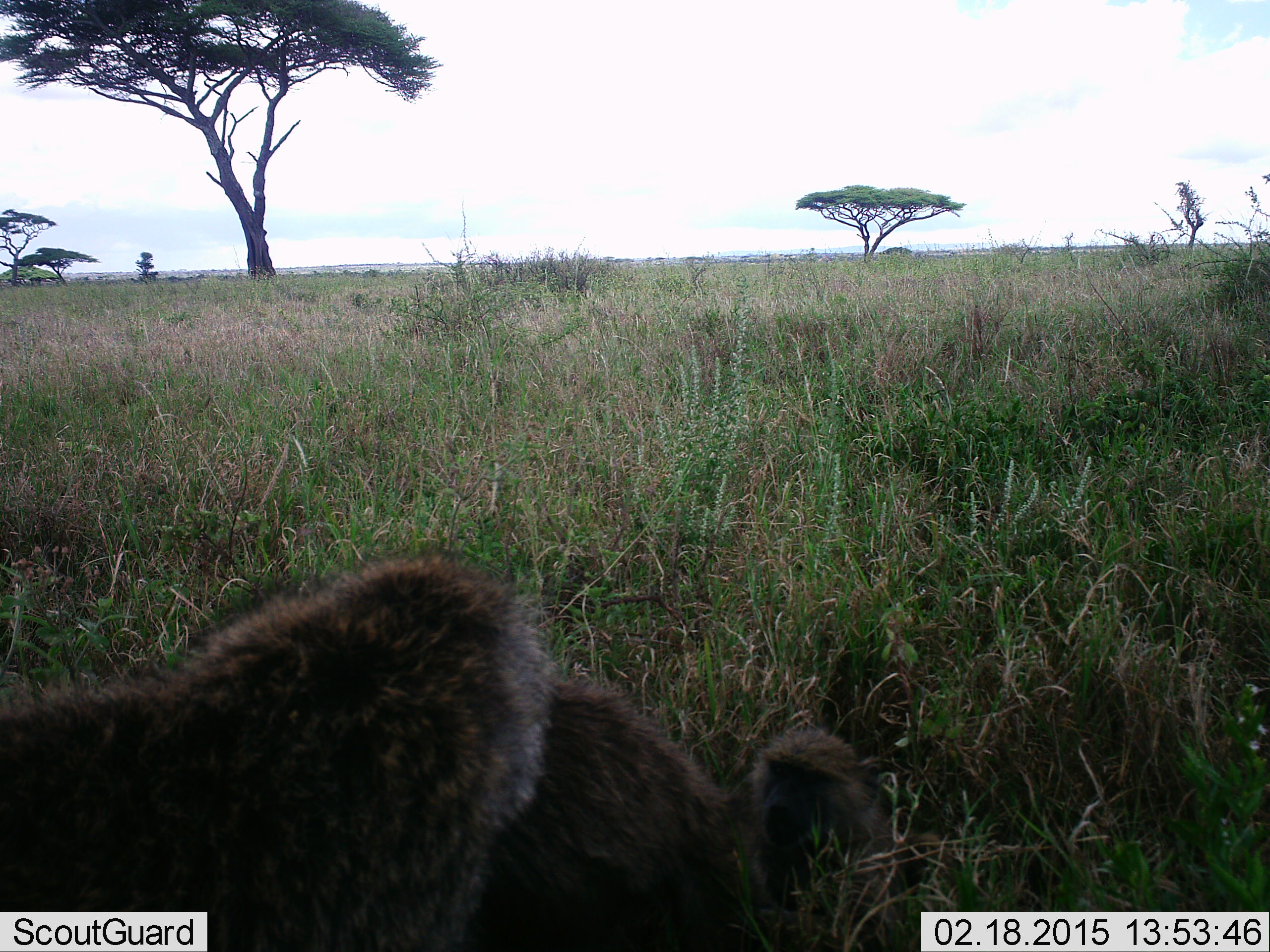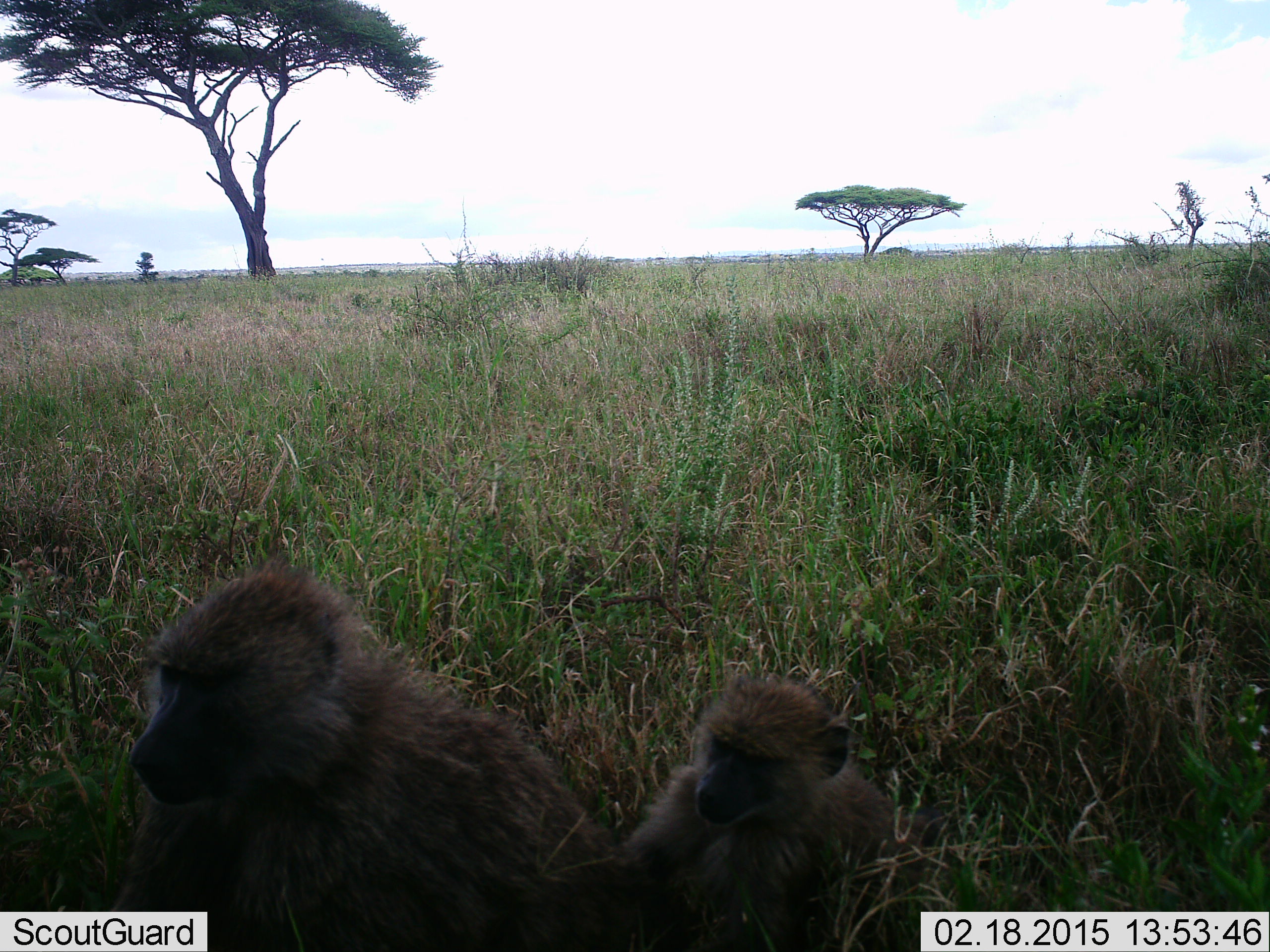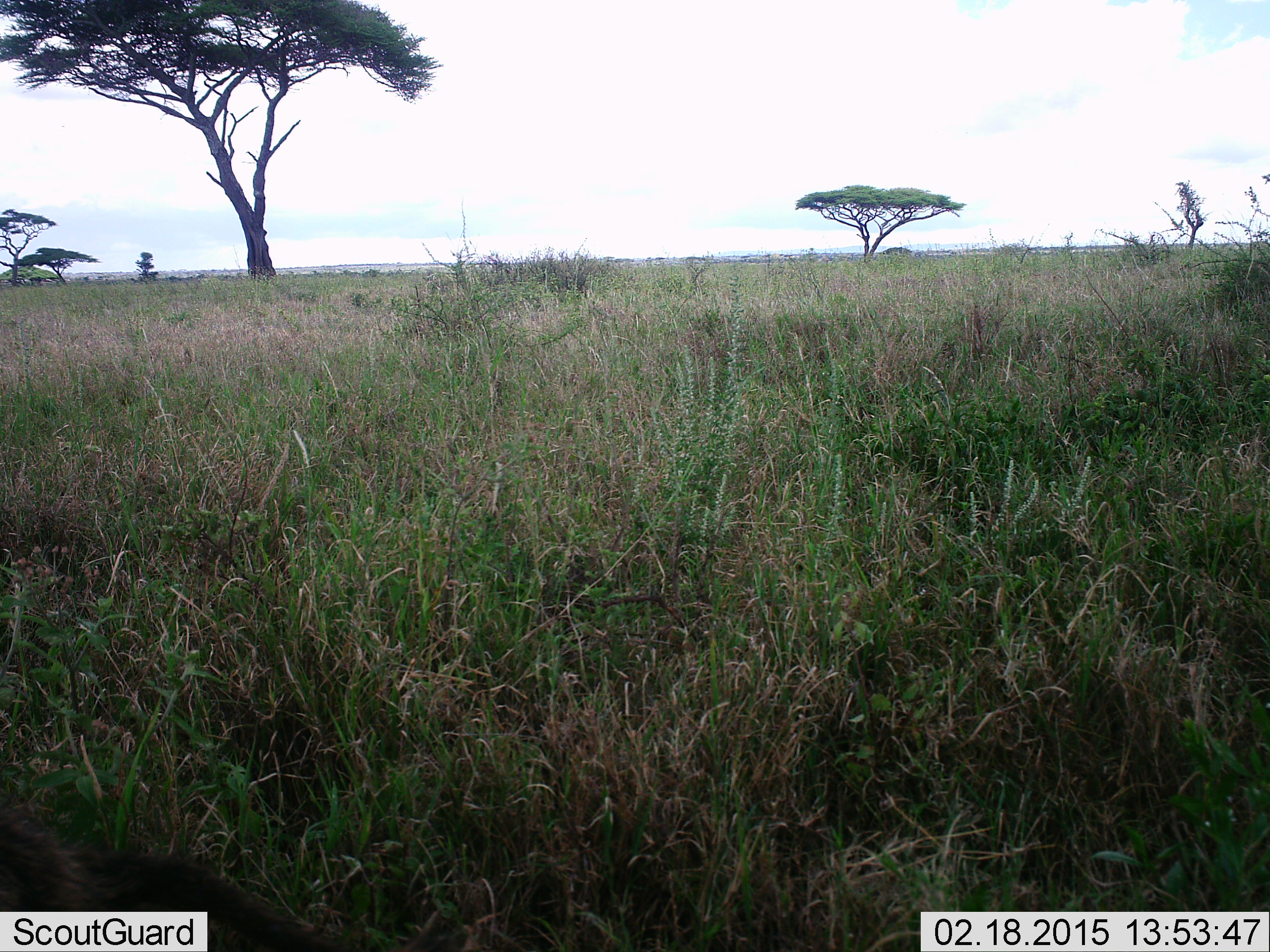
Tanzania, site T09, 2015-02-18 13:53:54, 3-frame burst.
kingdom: Animalia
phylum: Chordata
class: Mammalia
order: Primates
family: Cercopithecidae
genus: Papio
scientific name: Papio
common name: baboon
Baboon (Papio), count 3. Behavior (volunteer vote fractions): standing 10%, resting 40%, moving 70%, interacting 10%. Young present (vote fraction): 80%. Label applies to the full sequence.